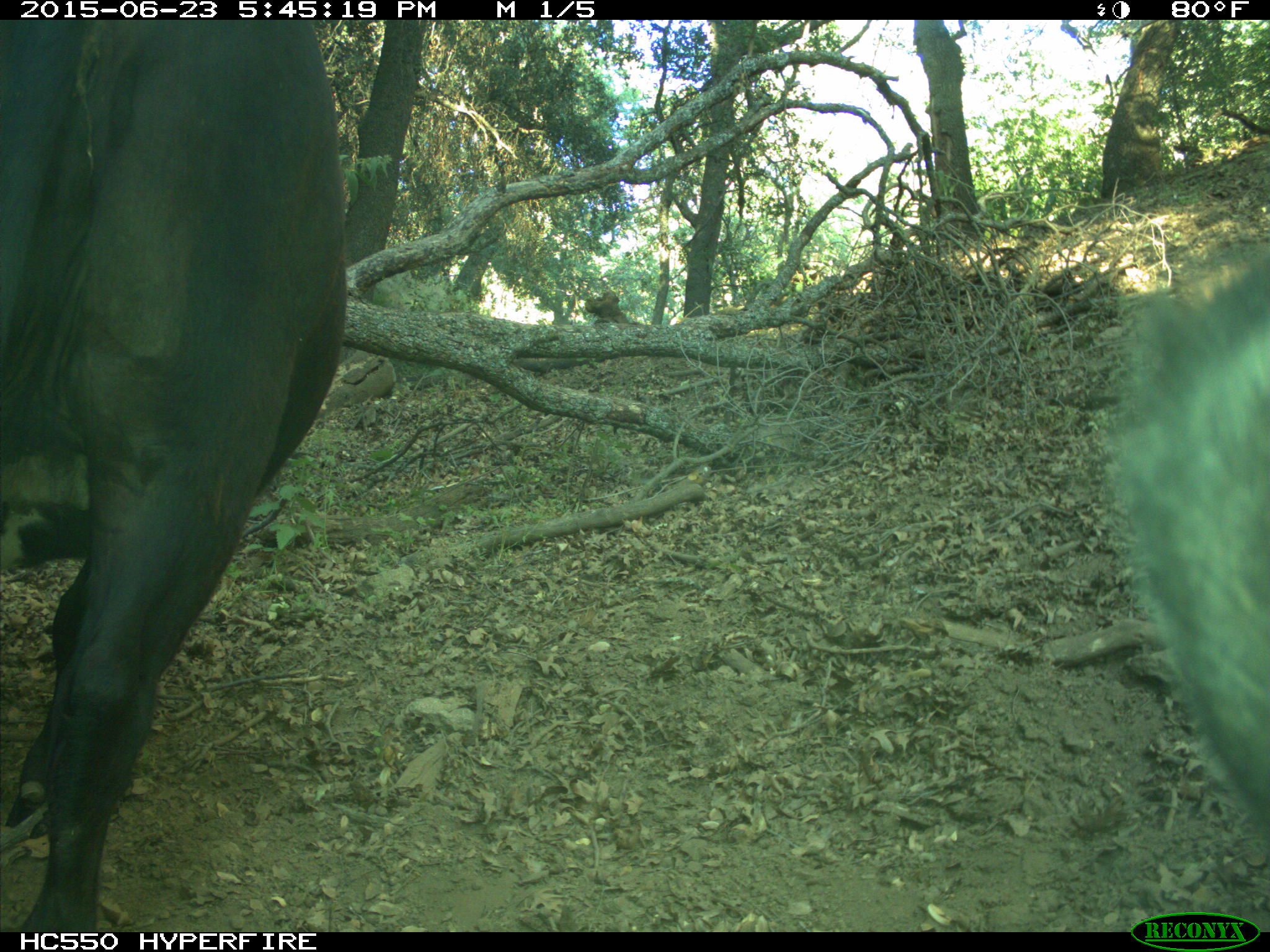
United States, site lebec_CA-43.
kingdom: Animalia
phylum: Chordata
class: Mammalia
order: Artiodactyla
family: Bovidae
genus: Bos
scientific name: Bos taurus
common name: domestic cow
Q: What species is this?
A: Bos taurus (domestic cow).